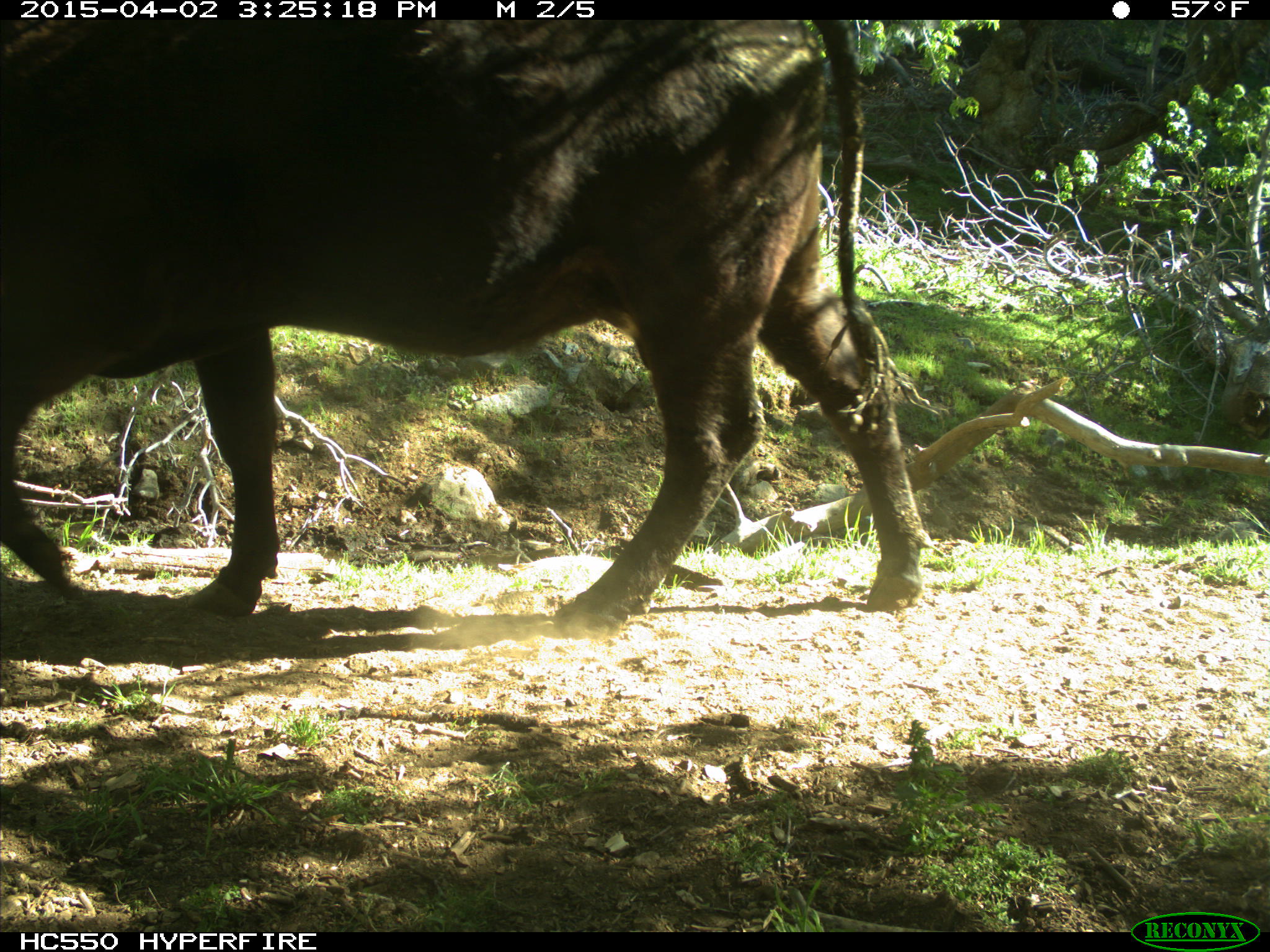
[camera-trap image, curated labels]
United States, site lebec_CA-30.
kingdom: Animalia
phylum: Chordata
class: Mammalia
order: Artiodactyla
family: Bovidae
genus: Bos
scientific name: Bos taurus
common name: domestic cow